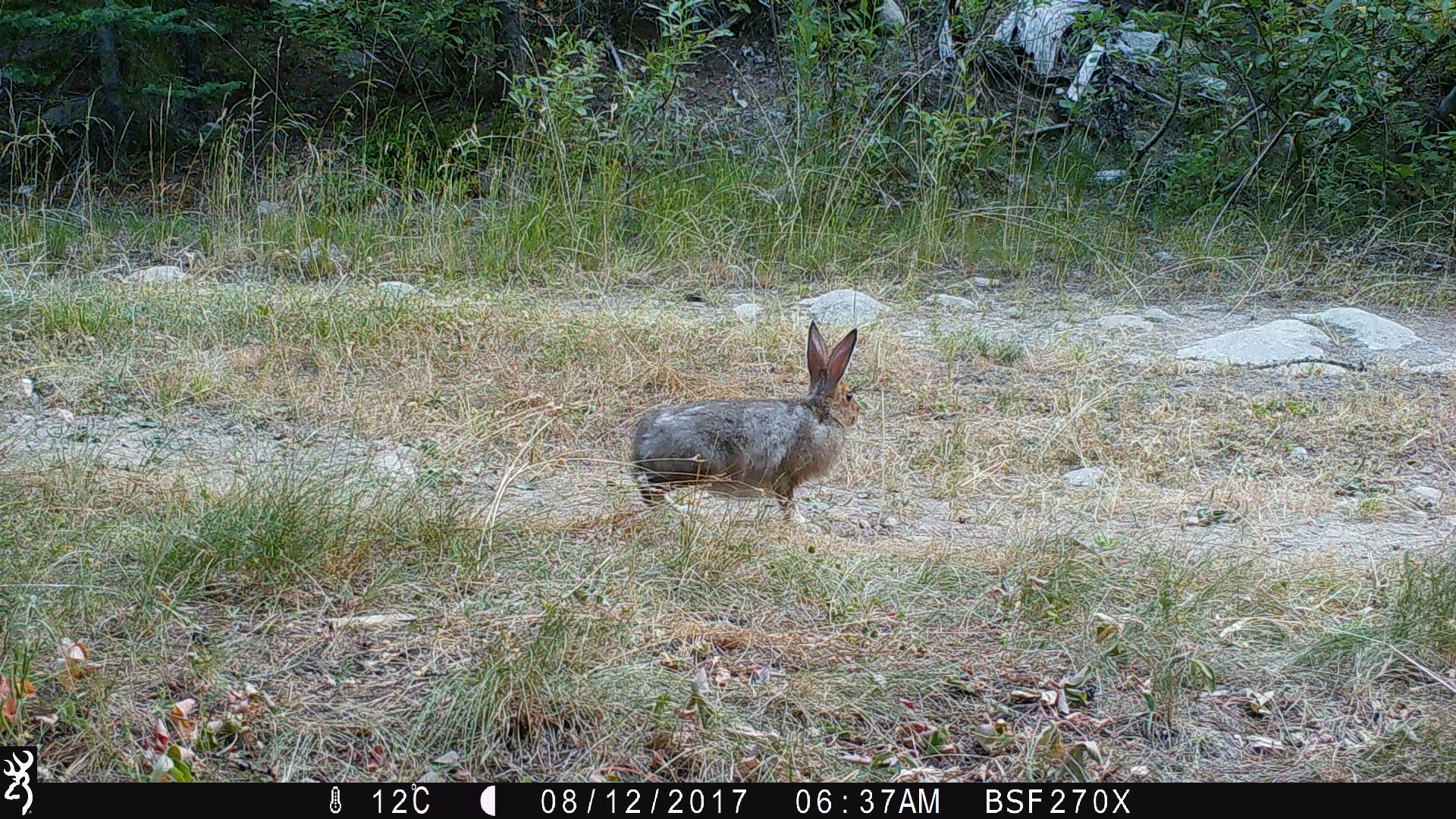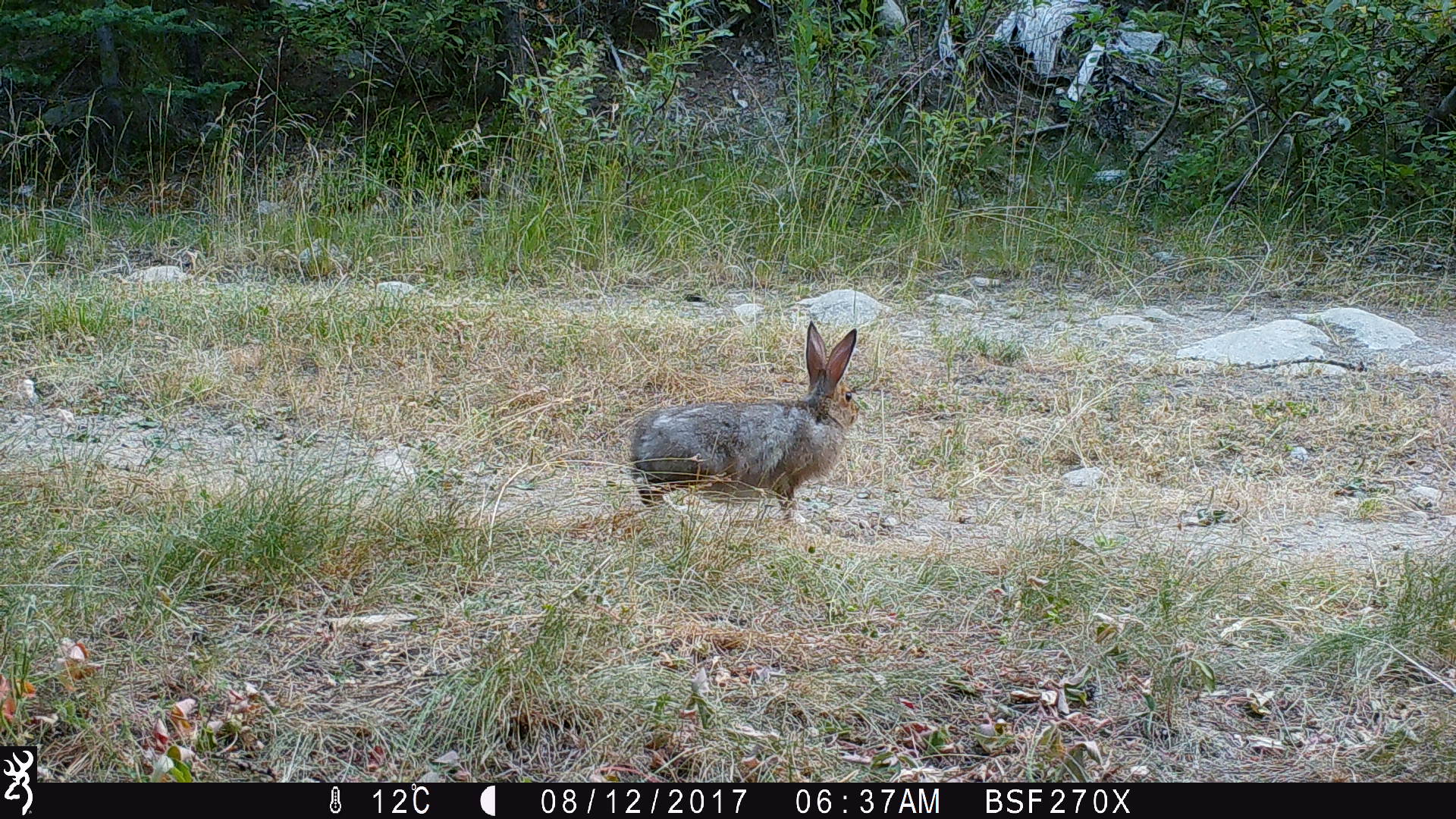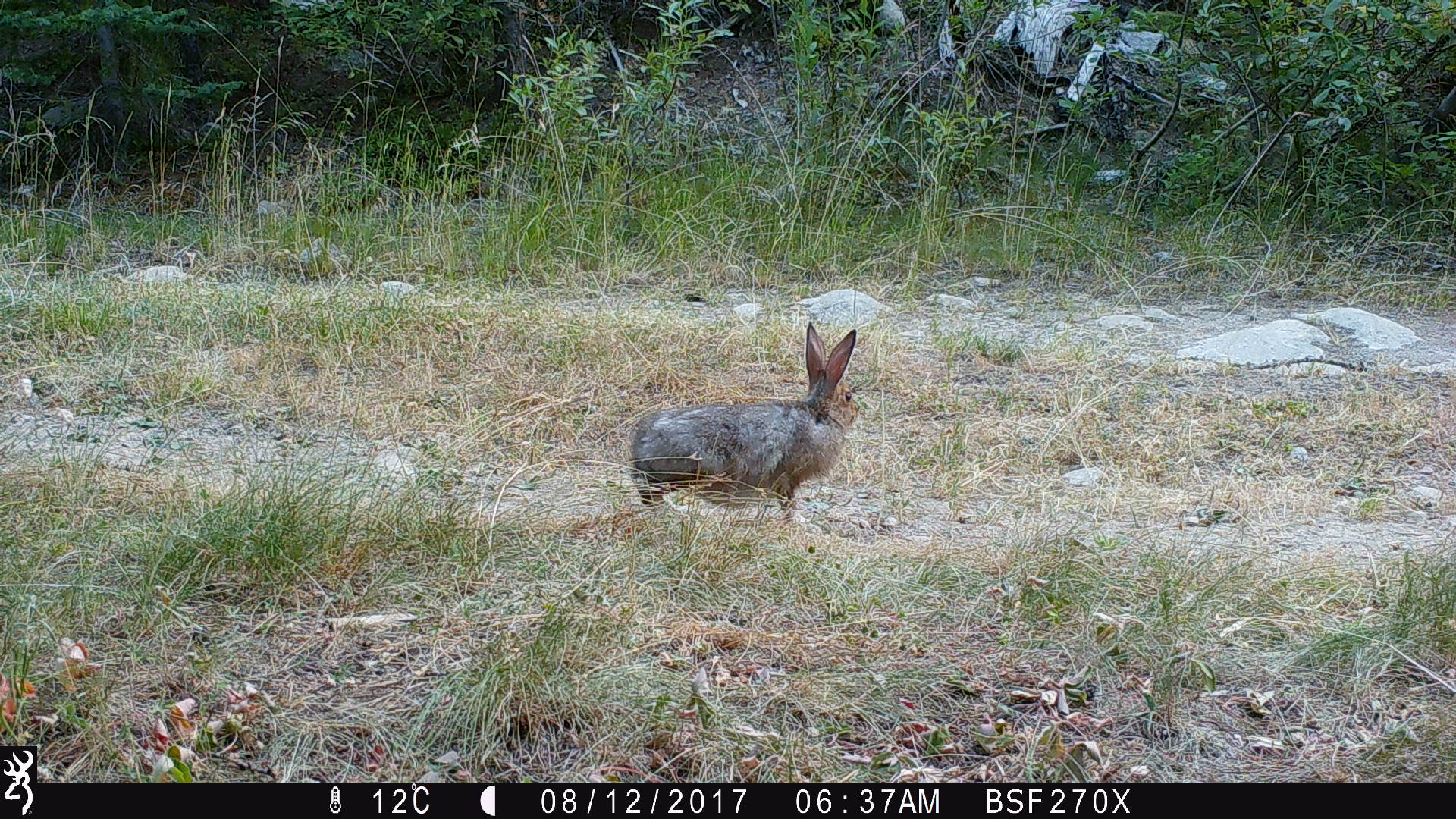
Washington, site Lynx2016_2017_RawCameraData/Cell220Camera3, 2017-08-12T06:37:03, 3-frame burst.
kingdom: Animalia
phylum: Chordata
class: Mammalia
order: Lagomorpha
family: Leporidae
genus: Lepus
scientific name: Lepus americanus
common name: snowshoe hare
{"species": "Lepus americanus (snowshoe hare)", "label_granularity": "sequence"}